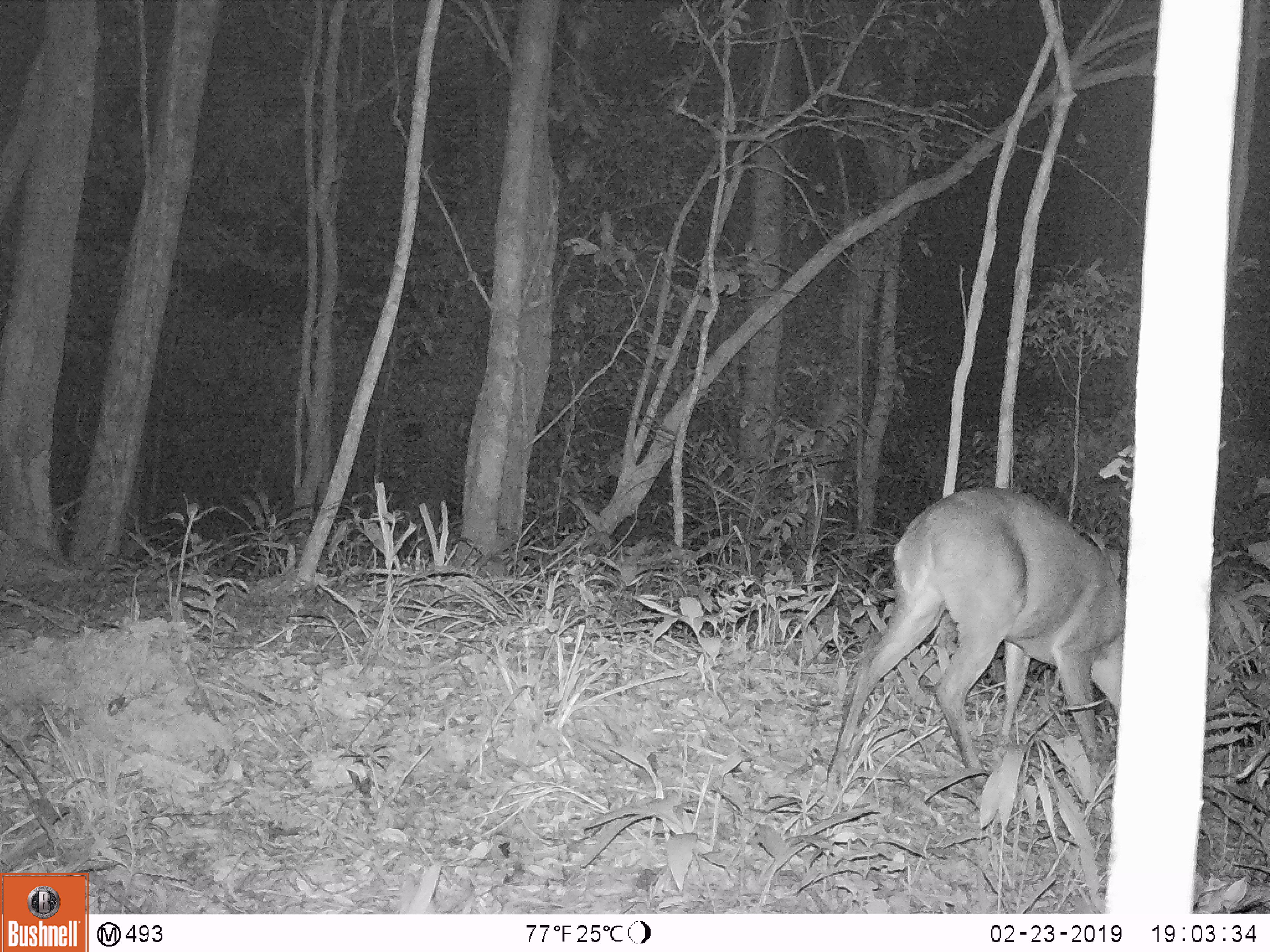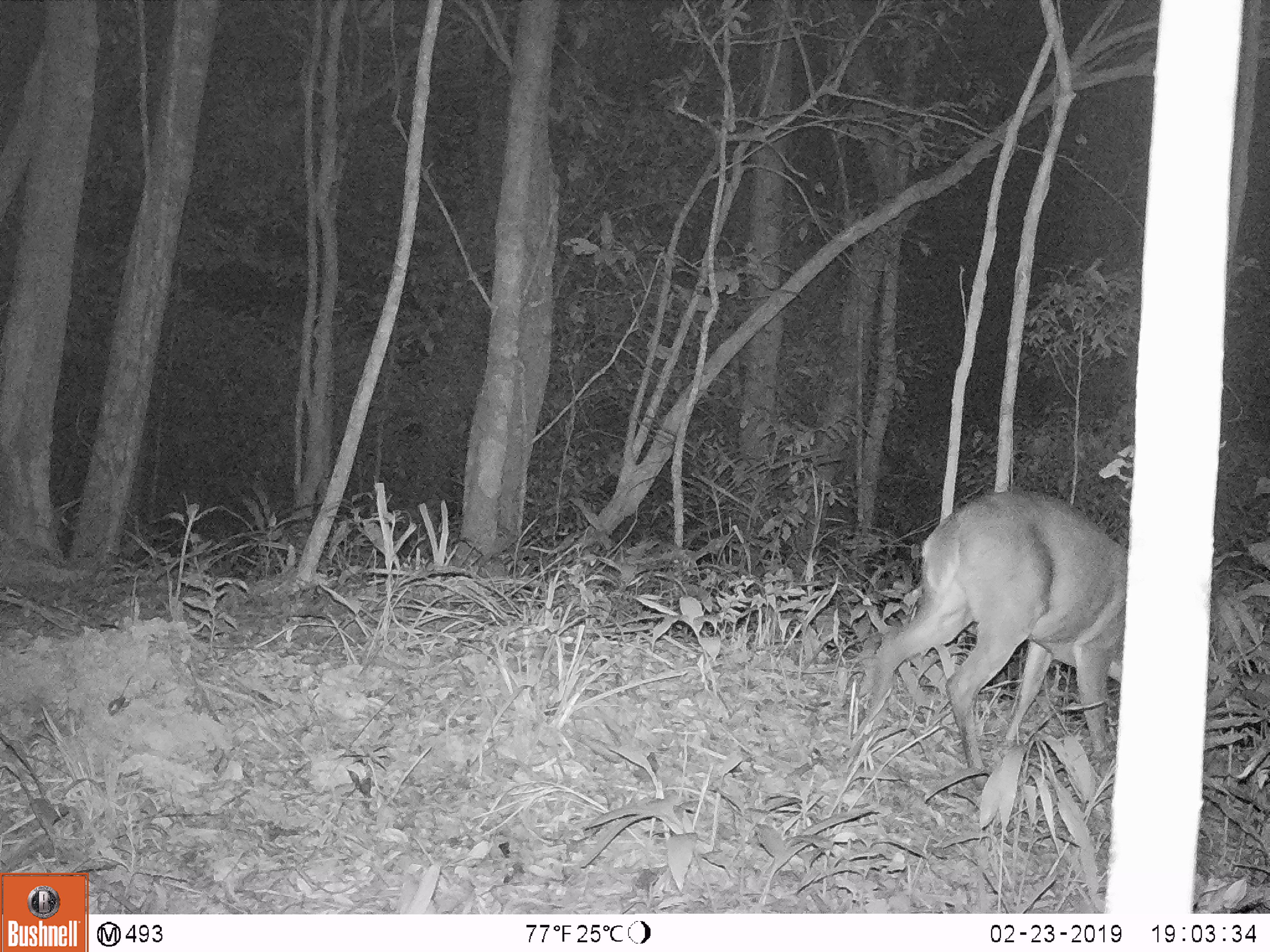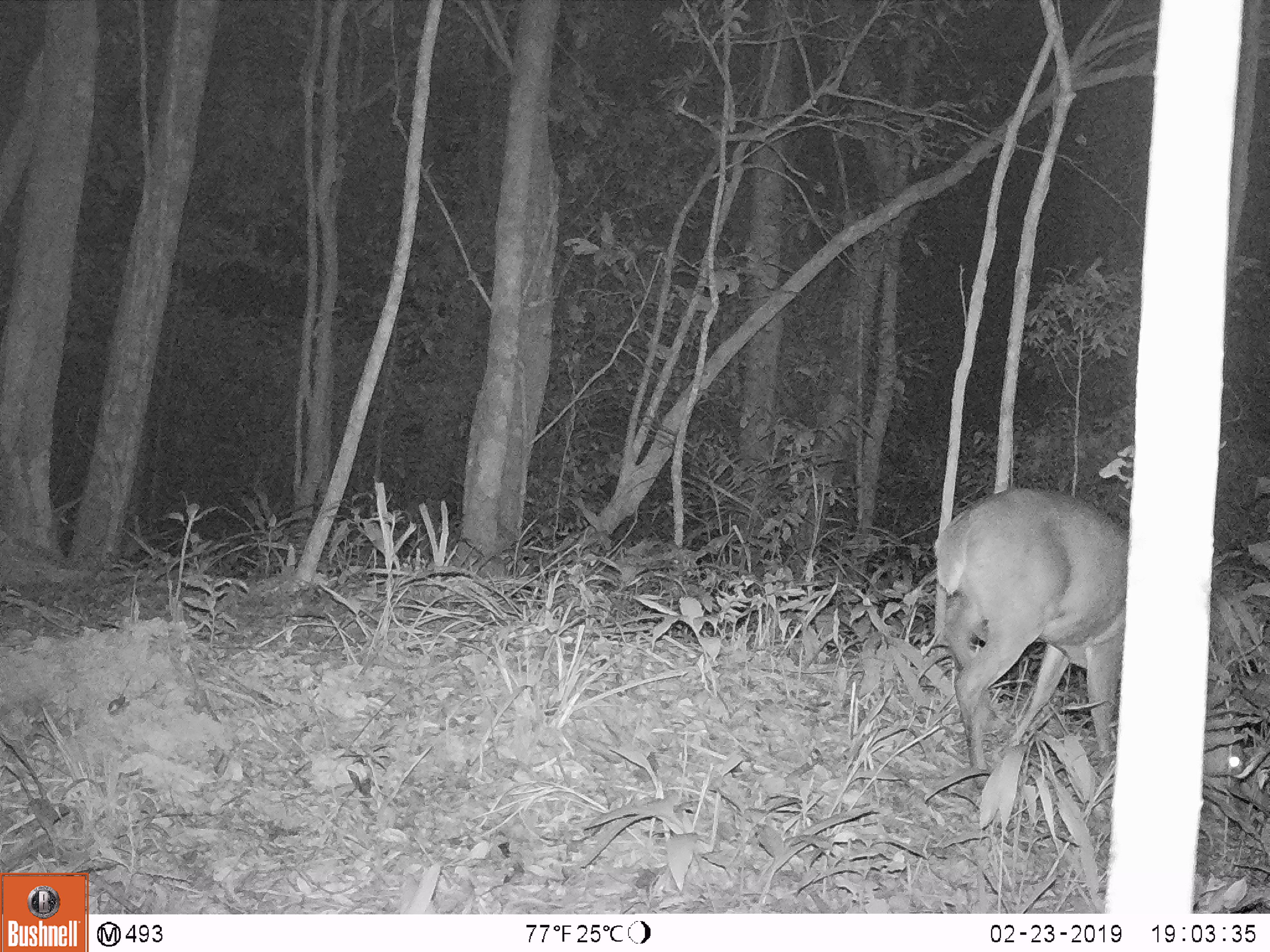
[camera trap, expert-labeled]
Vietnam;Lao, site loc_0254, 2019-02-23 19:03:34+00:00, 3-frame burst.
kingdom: Animalia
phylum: Chordata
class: Mammalia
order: Artiodactyla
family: Cervidae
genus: Muntiacus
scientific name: Muntiacus vuquangensis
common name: large-antlered muntjac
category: large antlered muntjac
Large antlered muntjac (large-antlered muntjac) (Muntiacus vuquangensis). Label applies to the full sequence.